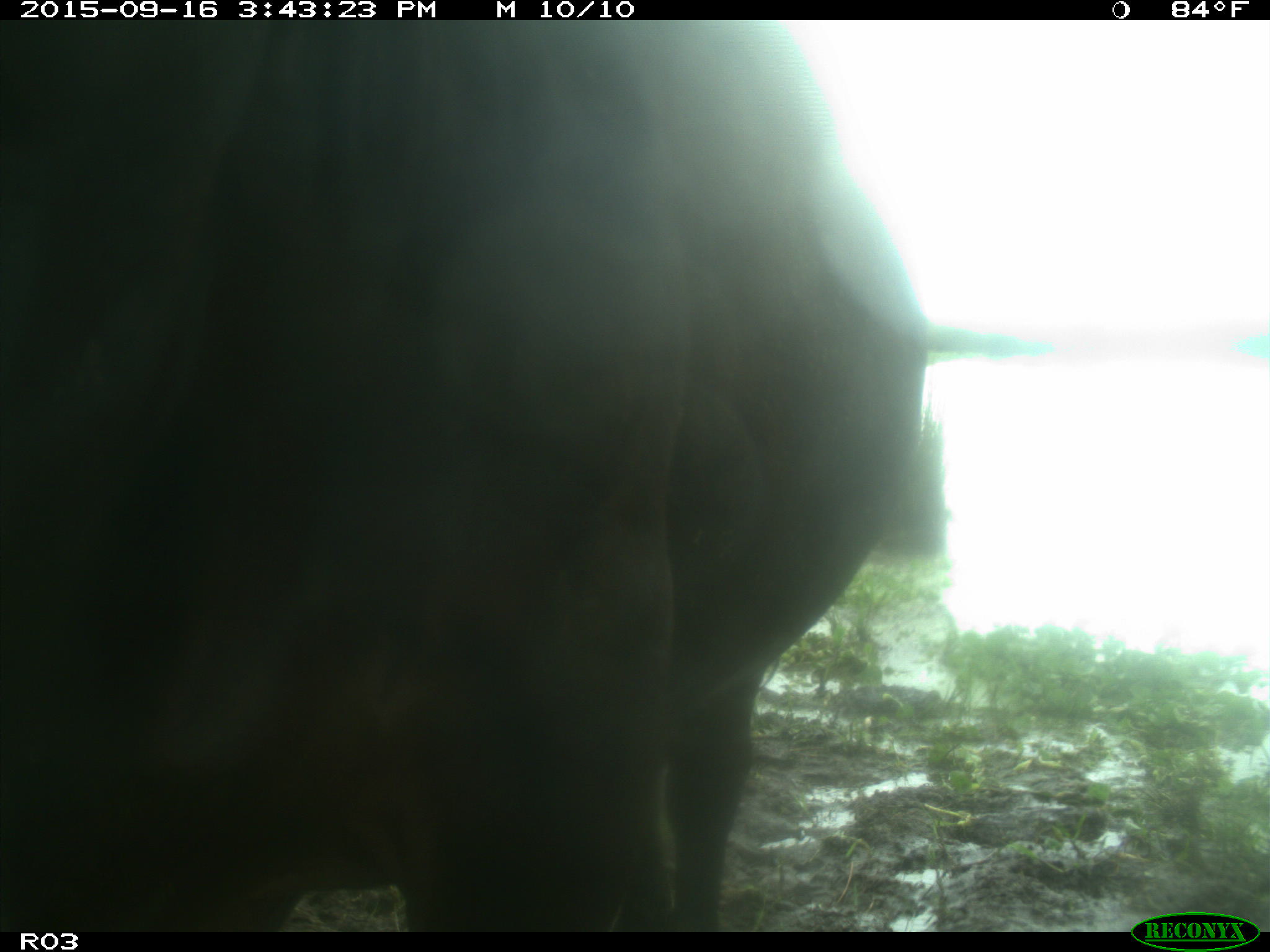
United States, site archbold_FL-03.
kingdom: Animalia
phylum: Chordata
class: Mammalia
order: Artiodactyla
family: Bovidae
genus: Bos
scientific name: Bos taurus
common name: domestic cow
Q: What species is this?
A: Bos taurus (domestic cow).